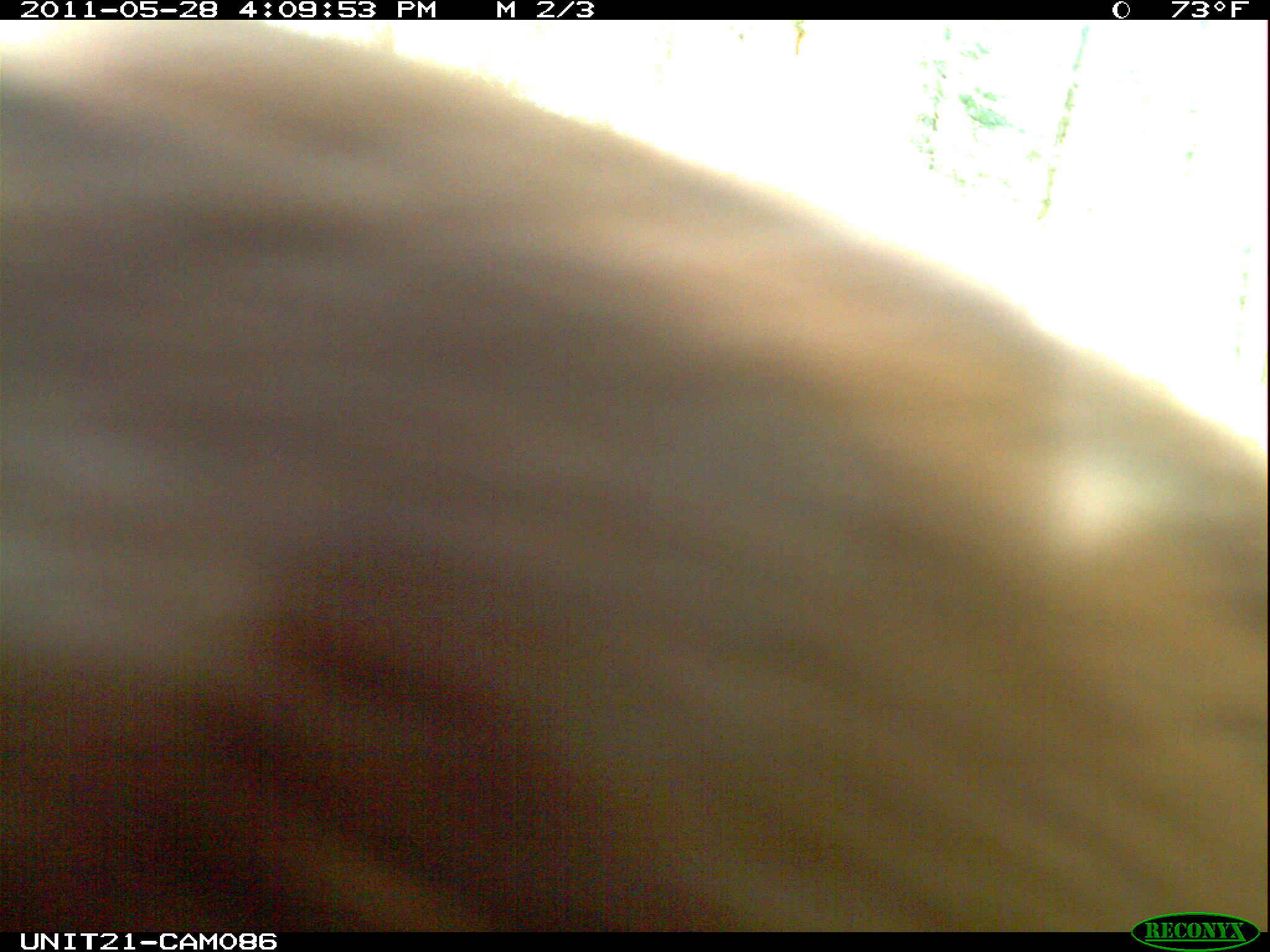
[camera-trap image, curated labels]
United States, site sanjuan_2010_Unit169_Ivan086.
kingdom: Animalia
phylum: Chordata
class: Mammalia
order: Carnivora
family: Ursidae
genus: Ursus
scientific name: Ursus americanus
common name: american black bear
Ursus americanus (american black bear).